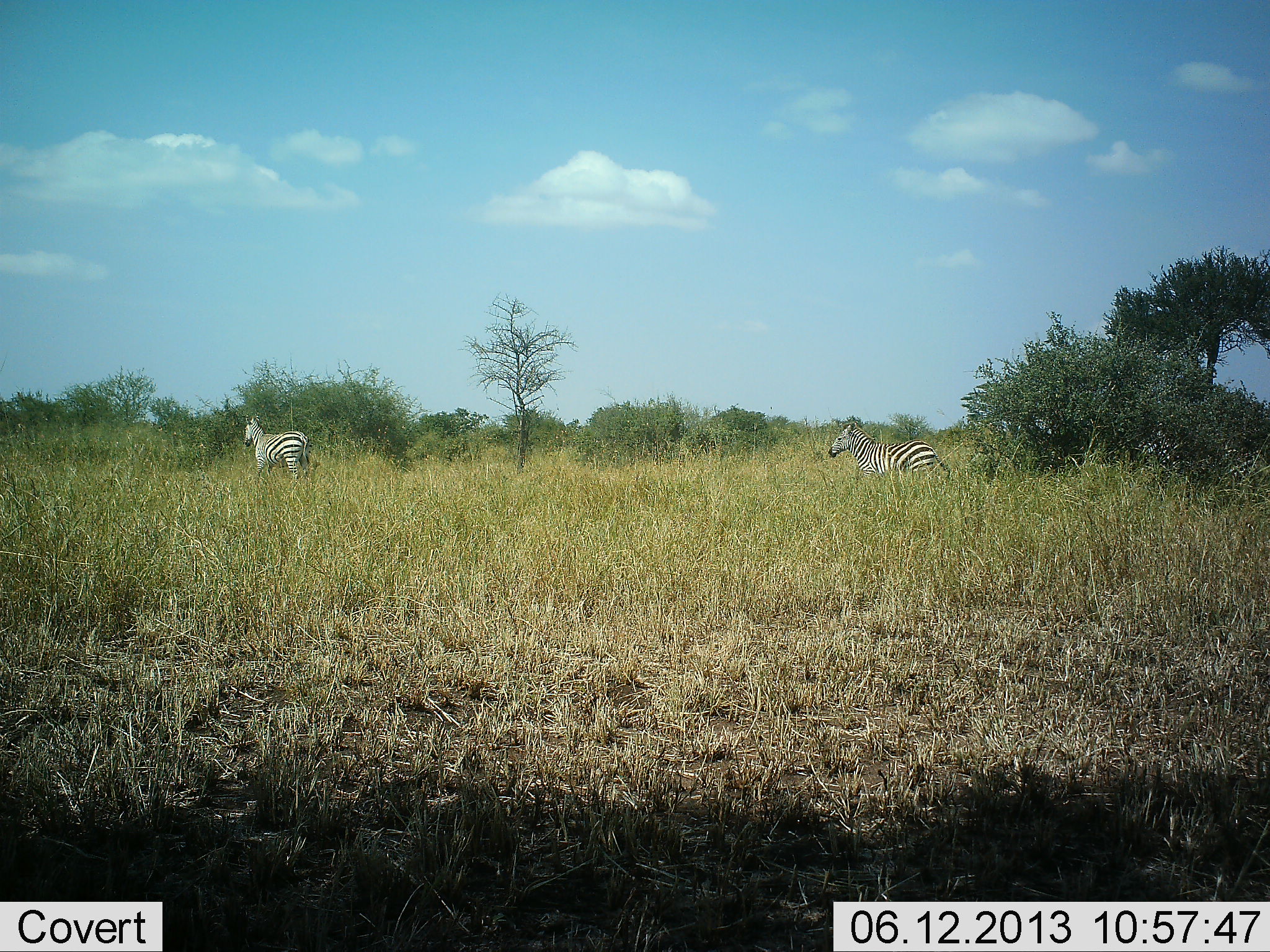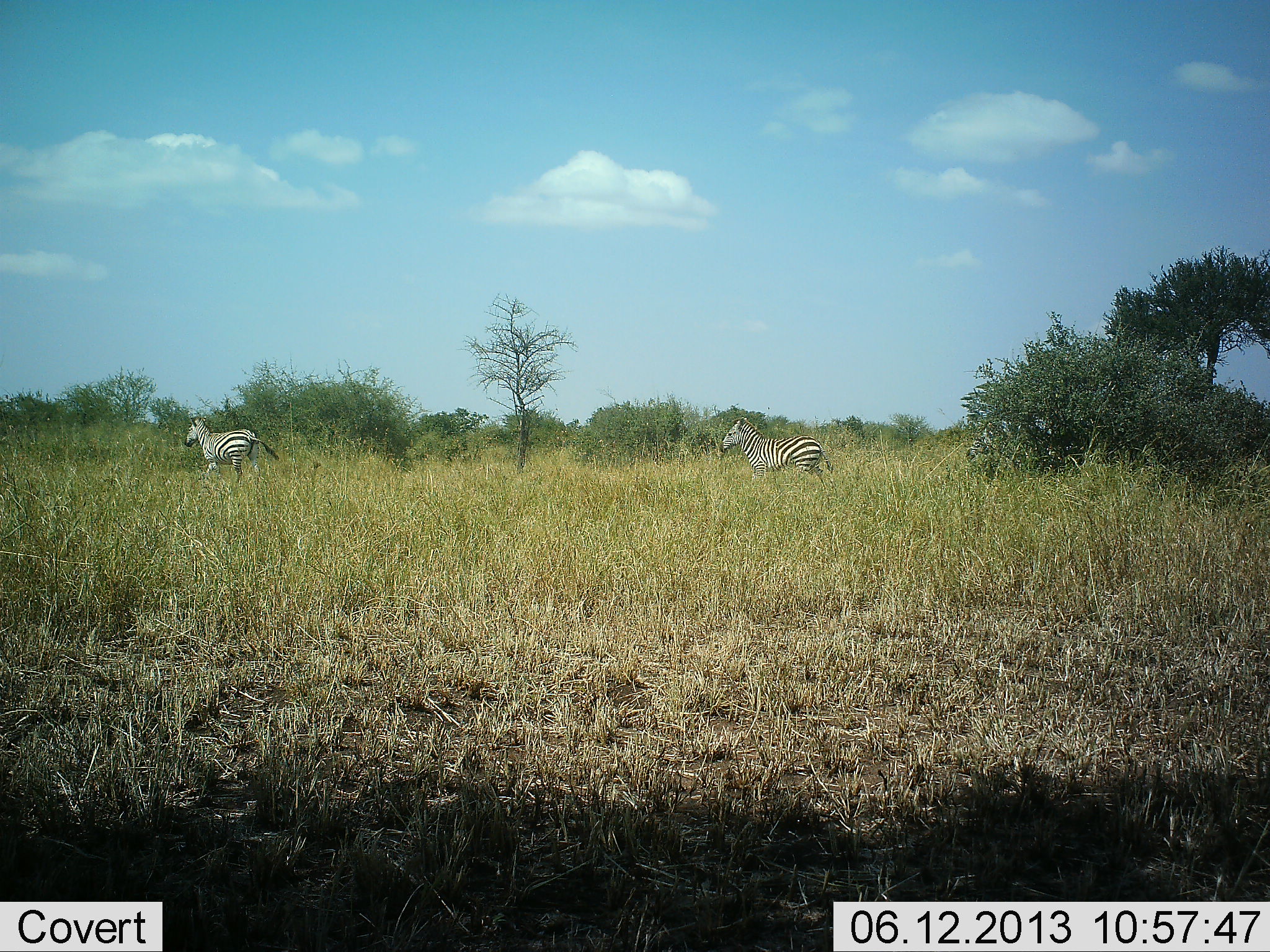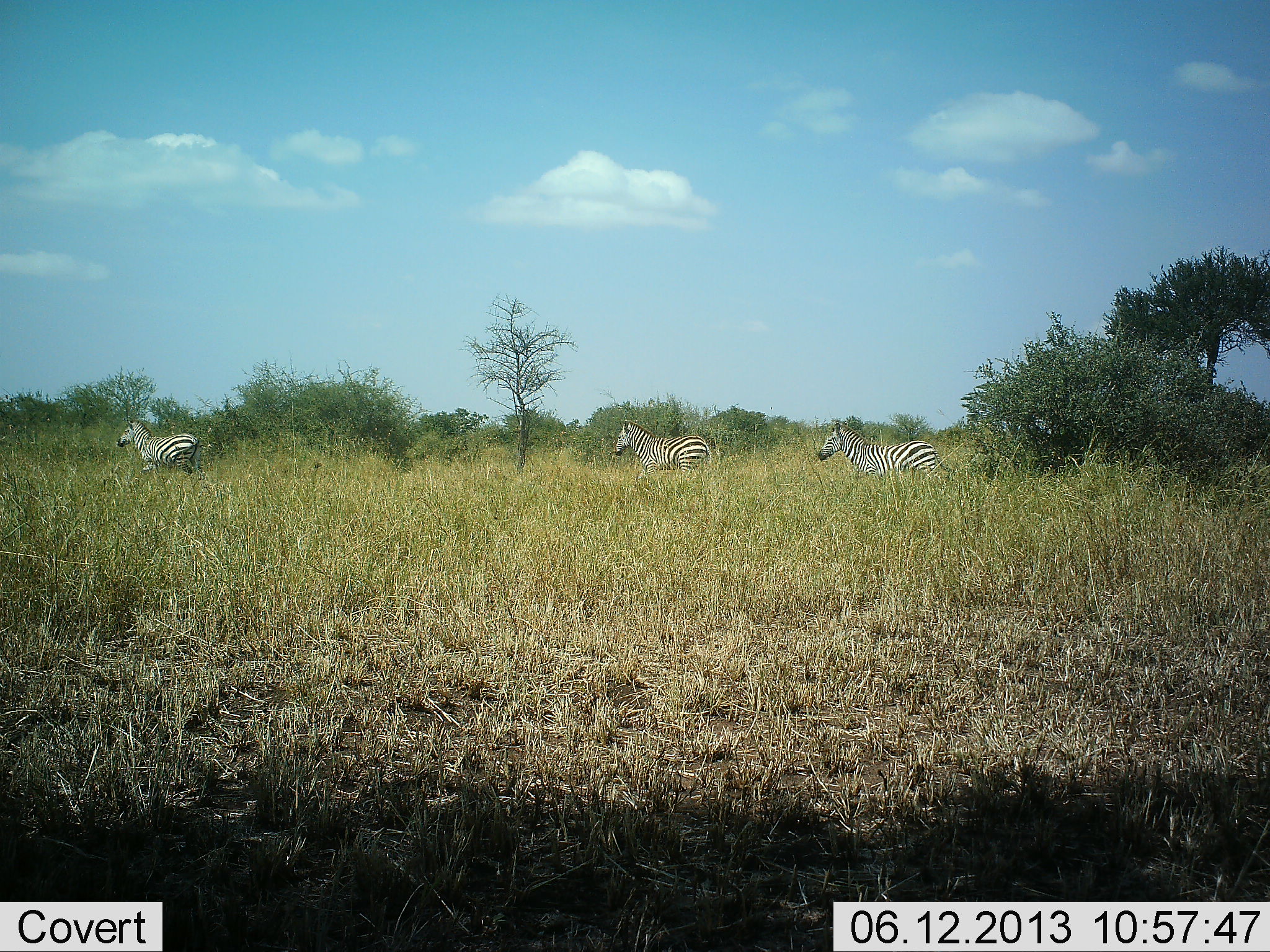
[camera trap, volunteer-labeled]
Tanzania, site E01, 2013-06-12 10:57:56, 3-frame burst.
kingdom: Animalia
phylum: Chordata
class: Mammalia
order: Perissodactyla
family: Equidae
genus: Equus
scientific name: Equus quagga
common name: plains zebra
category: zebra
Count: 3.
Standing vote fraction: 8%.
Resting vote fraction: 0%.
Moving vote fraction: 96%.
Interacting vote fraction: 0%.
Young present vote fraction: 0%.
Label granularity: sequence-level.